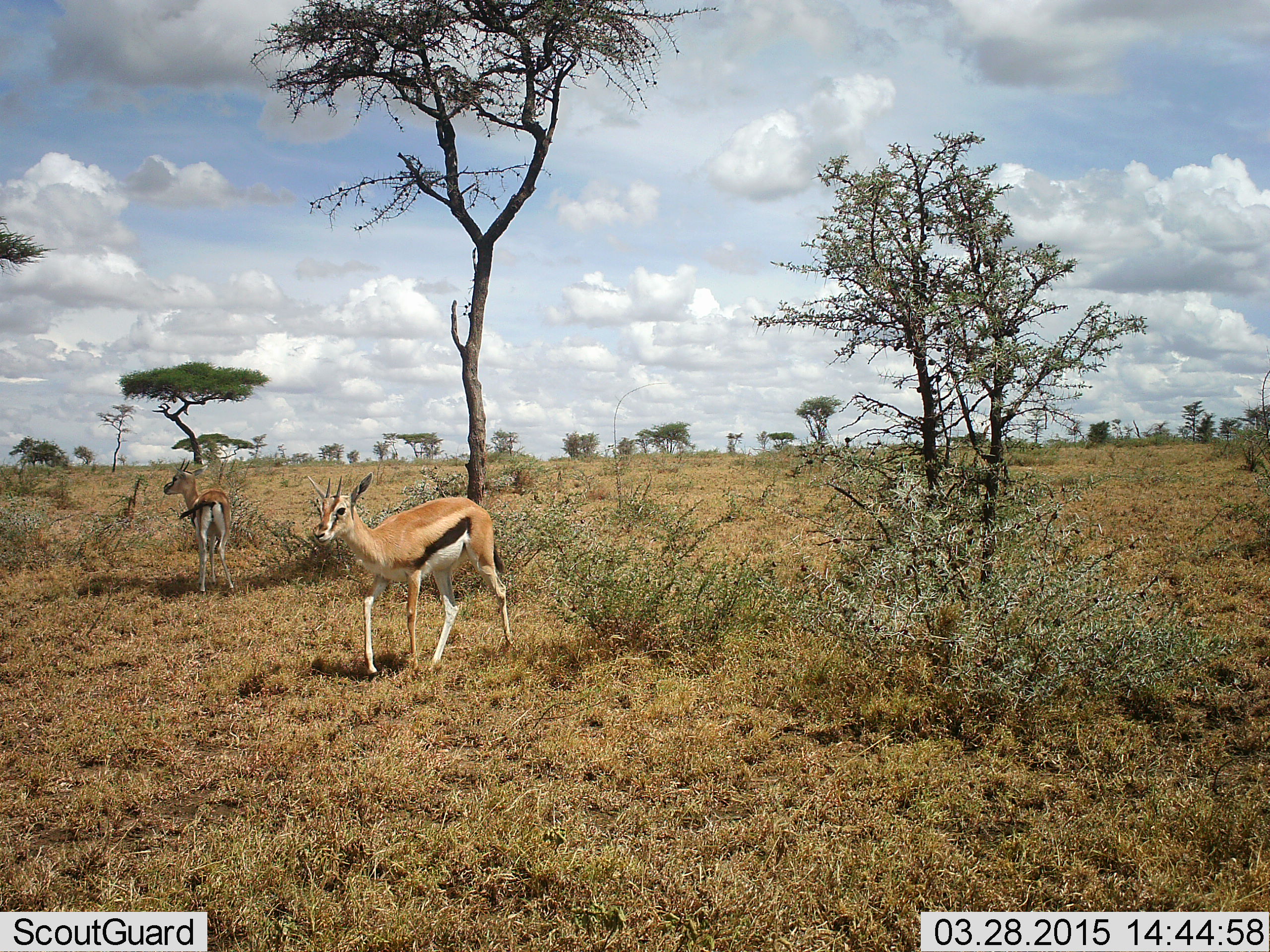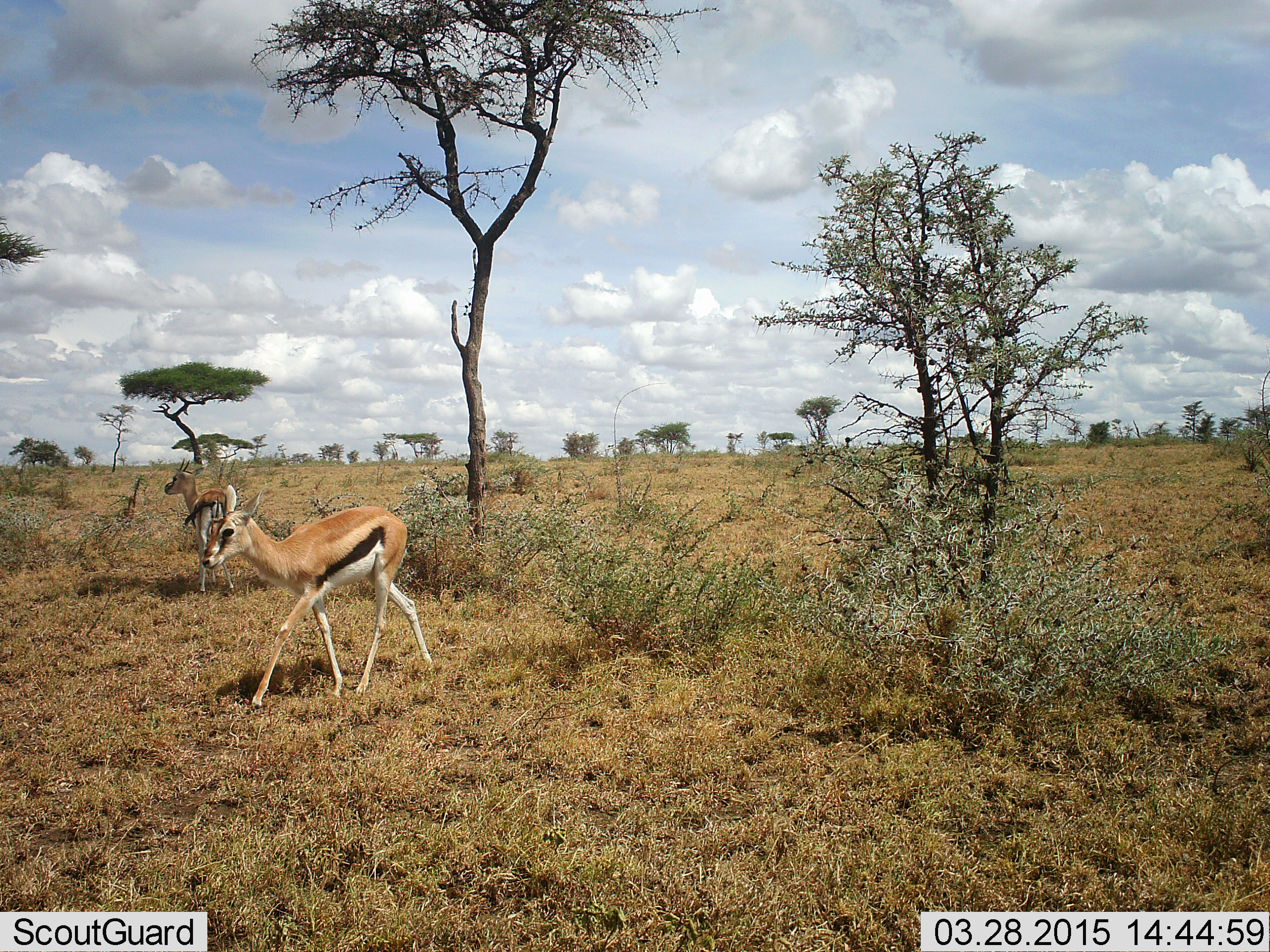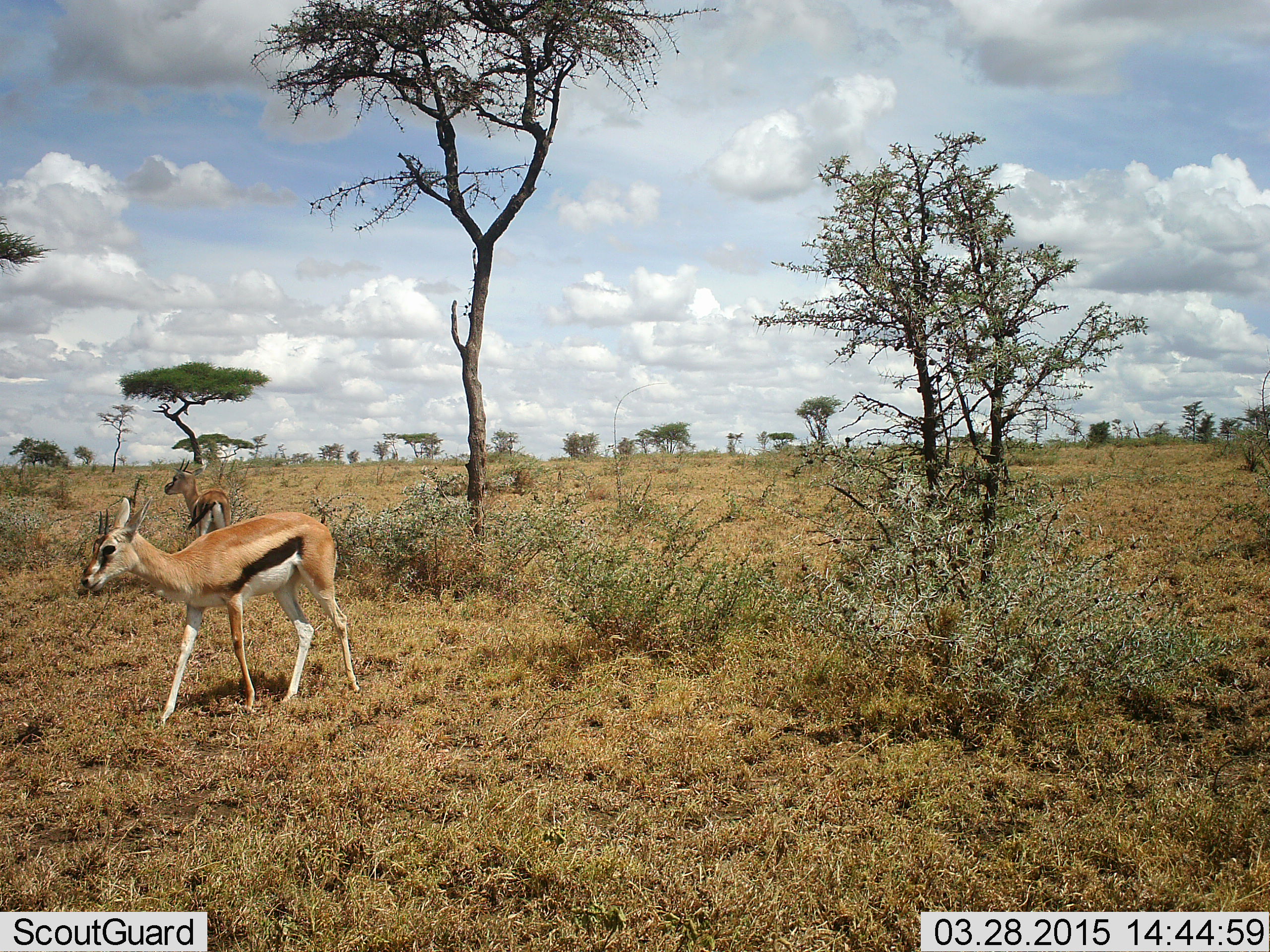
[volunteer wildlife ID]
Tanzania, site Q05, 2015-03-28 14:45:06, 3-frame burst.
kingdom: Animalia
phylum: Chordata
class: Mammalia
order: Artiodactyla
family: Bovidae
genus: Eudorcas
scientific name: Eudorcas thomsonii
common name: thomson's gazelle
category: gazellethomsons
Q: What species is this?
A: Gazellethomsons (thomson's gazelle) (Eudorcas thomsonii).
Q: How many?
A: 2.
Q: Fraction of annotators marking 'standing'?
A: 60%.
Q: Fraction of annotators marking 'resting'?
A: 0%.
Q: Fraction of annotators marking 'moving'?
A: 100%.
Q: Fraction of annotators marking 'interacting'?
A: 0%.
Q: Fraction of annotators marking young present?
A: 0%.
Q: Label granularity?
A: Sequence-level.